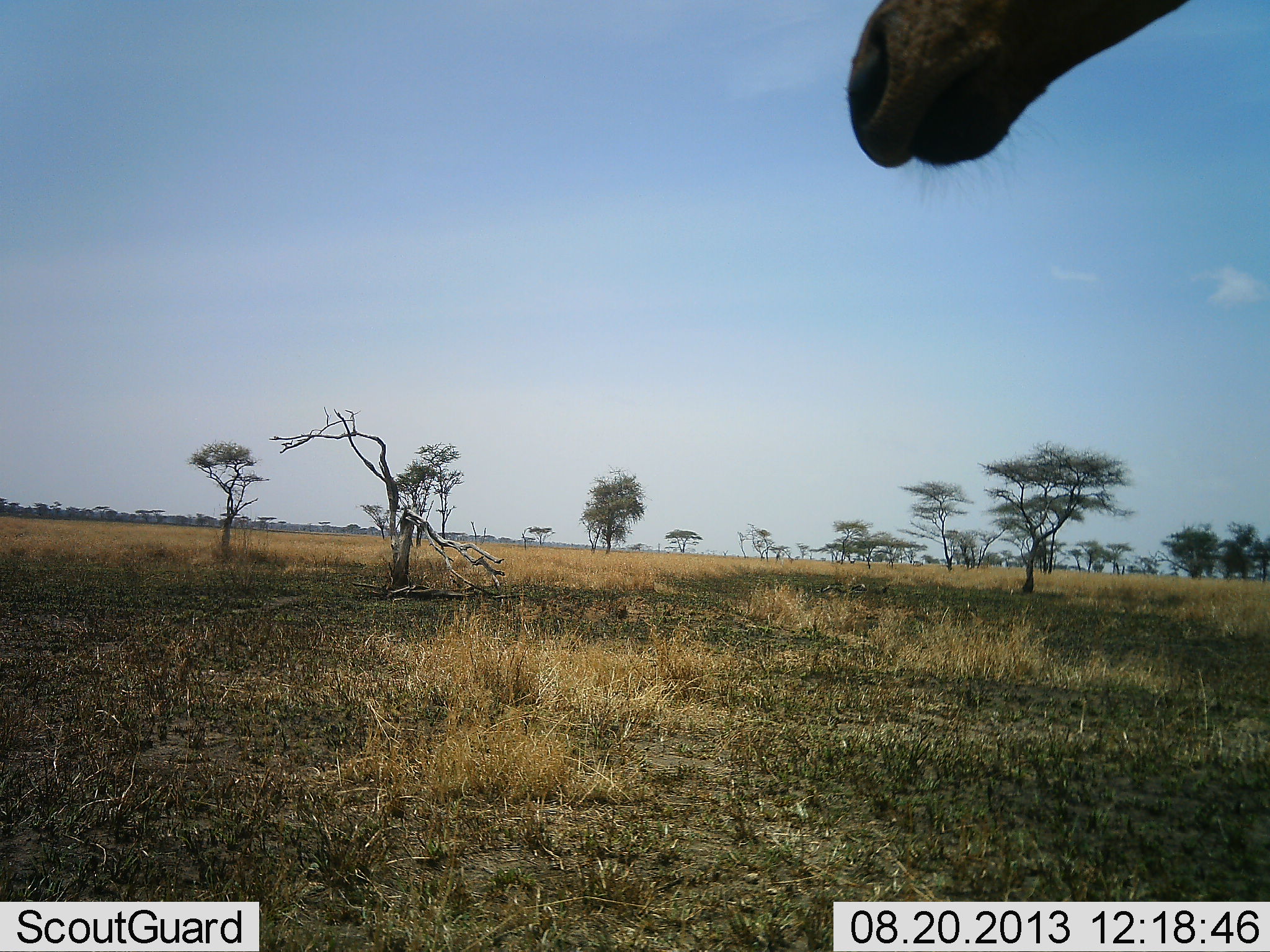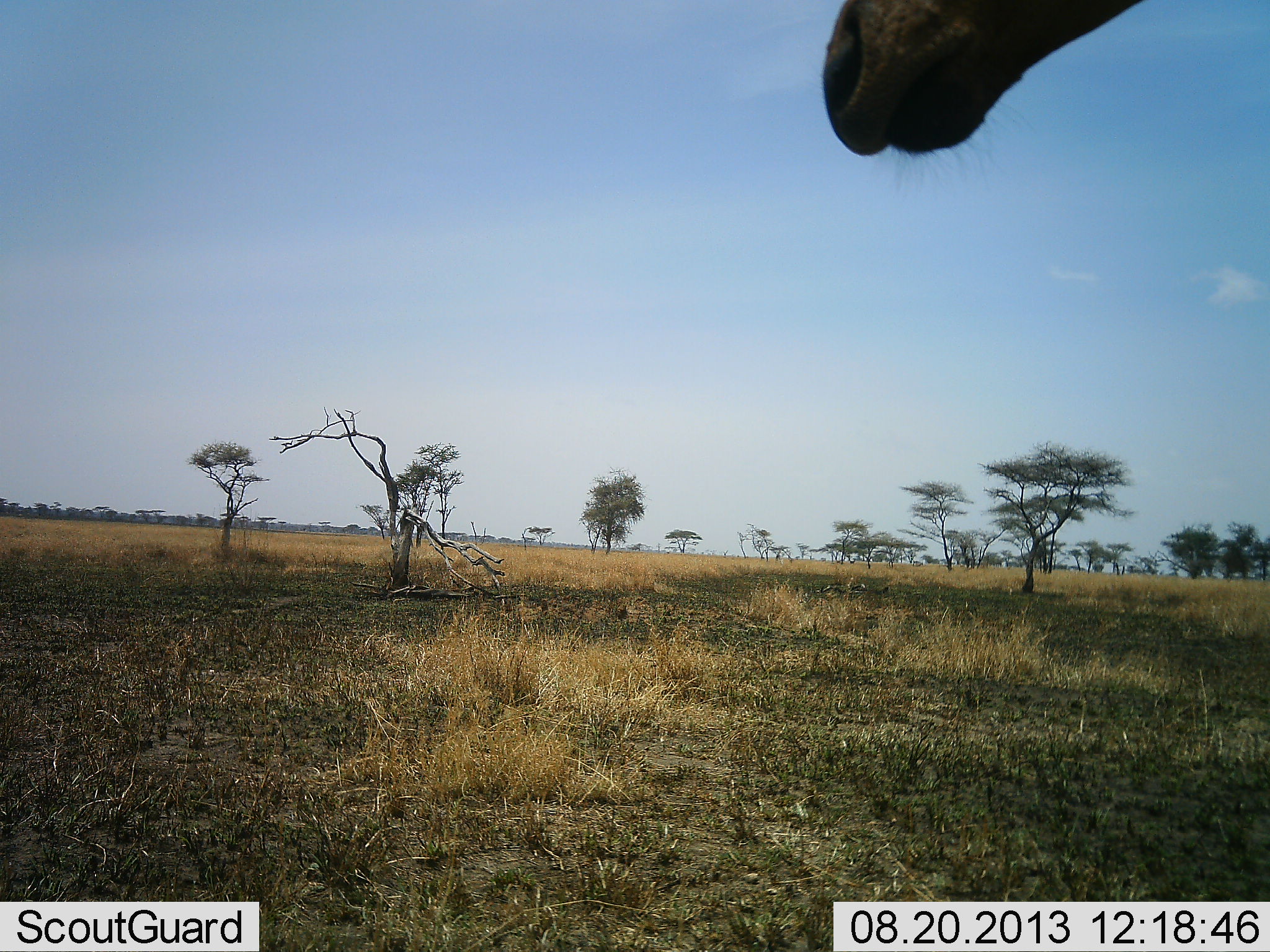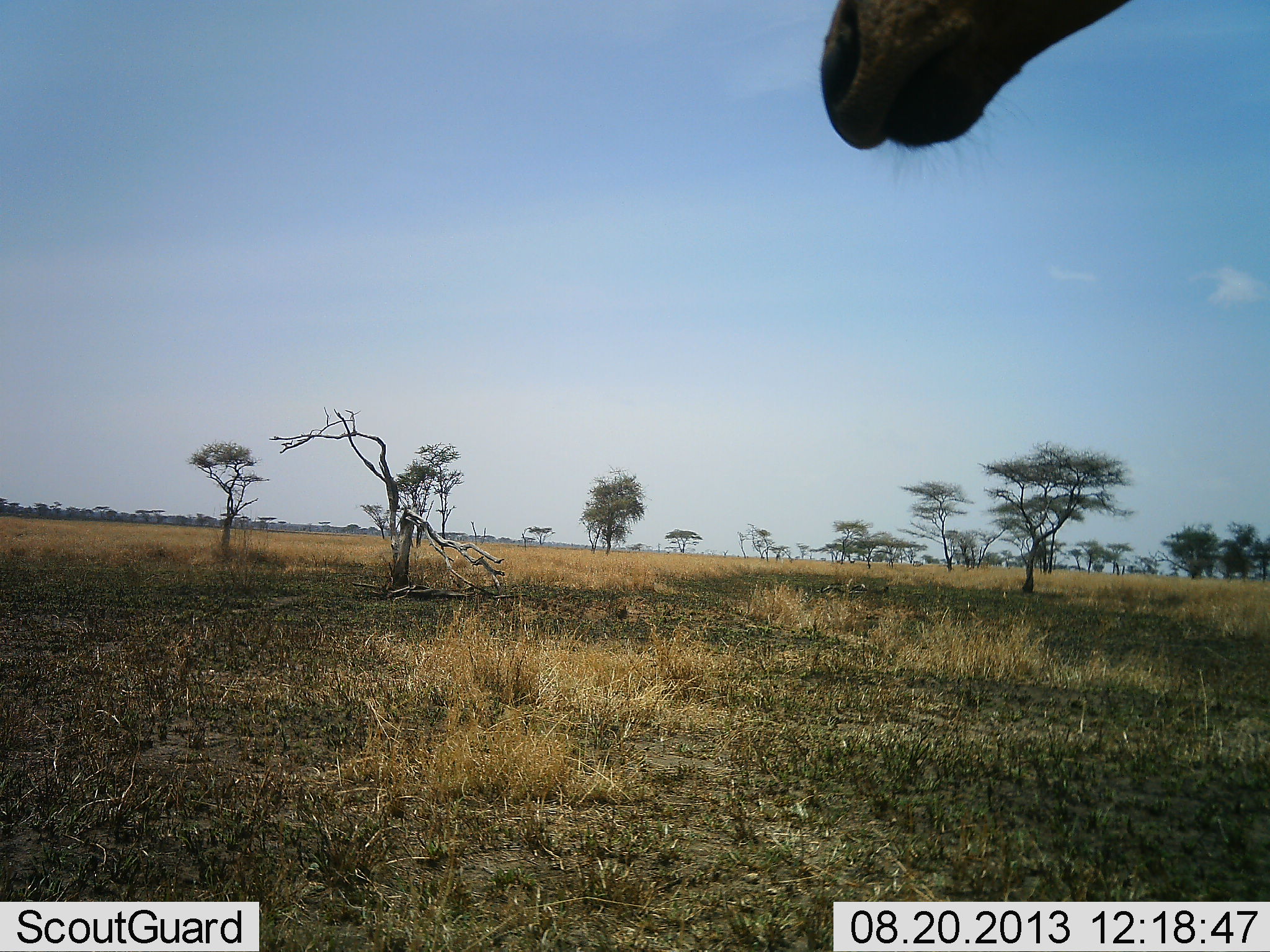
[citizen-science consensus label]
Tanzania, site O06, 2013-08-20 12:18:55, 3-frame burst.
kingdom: Animalia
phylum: Chordata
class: Mammalia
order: Artiodactyla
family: Giraffidae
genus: Giraffa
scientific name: Giraffa camelopardalis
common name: giraffe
Giraffe (Giraffa camelopardalis), count 1. Behavior (volunteer vote fractions): standing 80%, resting 20%, moving 7%, interacting 0%. Young present (vote fraction): 0%. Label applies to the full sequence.